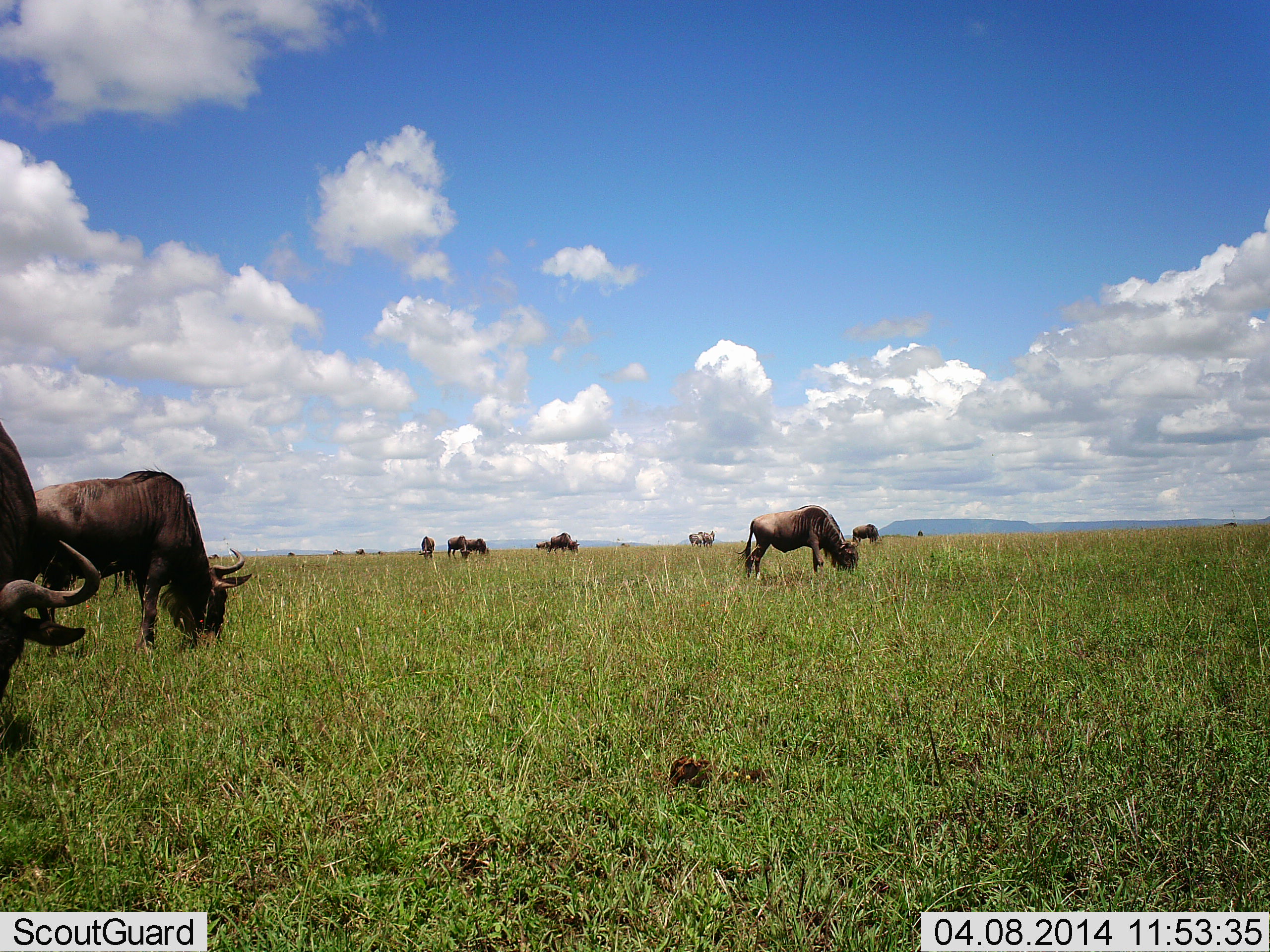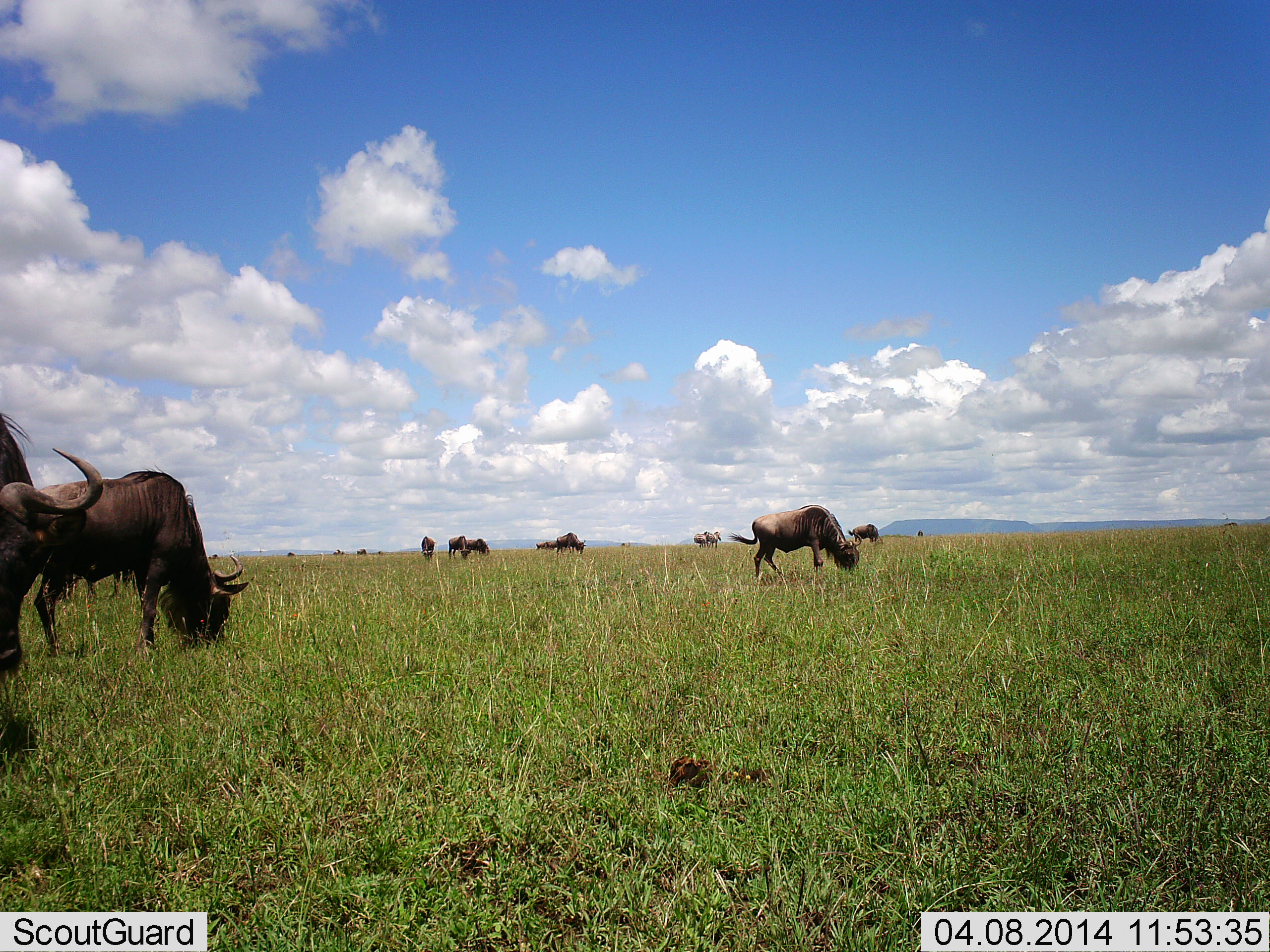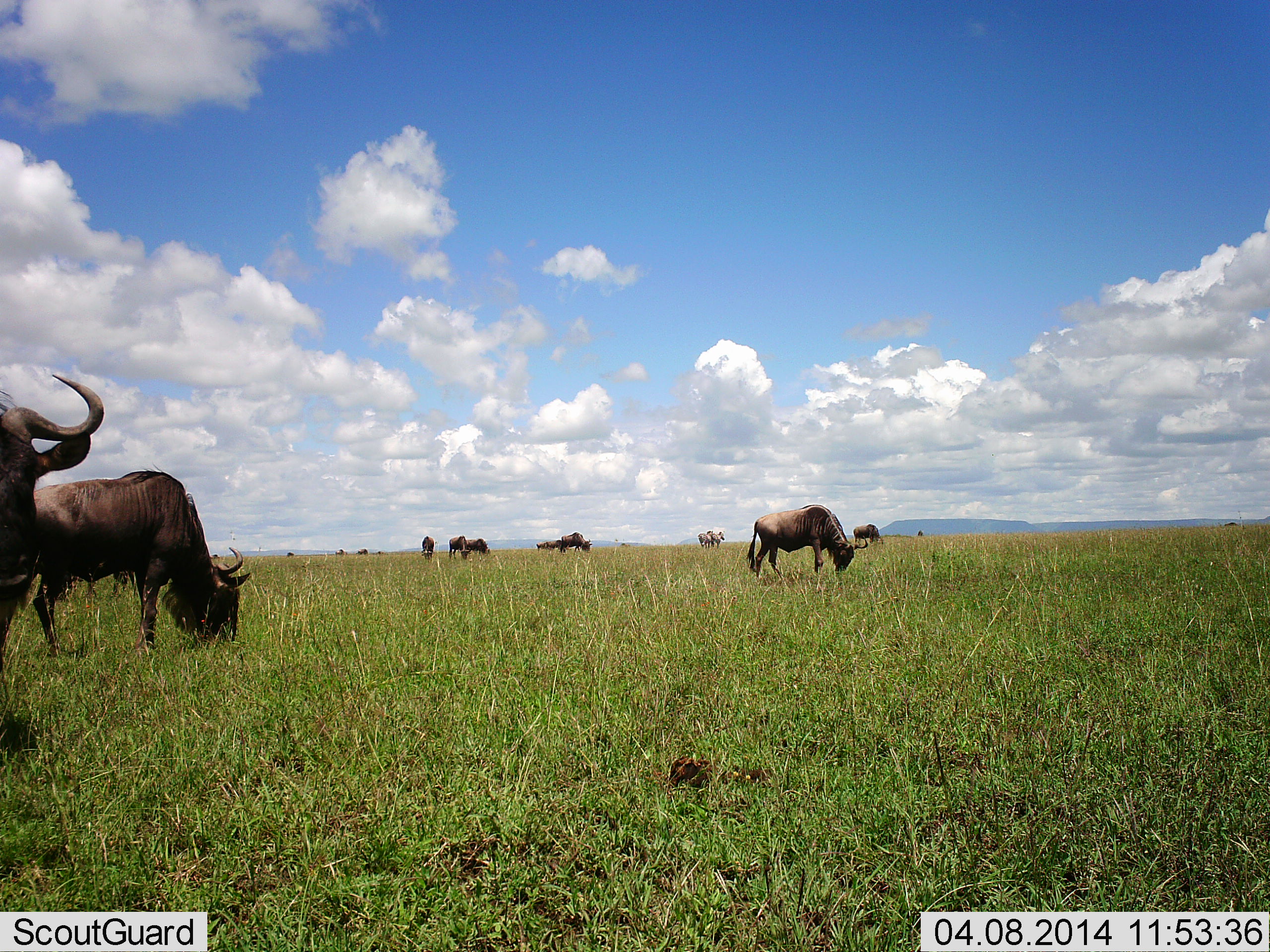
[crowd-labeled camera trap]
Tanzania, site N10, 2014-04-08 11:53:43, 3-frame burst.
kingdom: Animalia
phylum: Chordata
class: Mammalia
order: Artiodactyla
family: Bovidae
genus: Connochaetes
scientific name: Connochaetes taurinus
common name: blue wildebeest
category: wildebeest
Wildebeest (blue wildebeest) (Connochaetes taurinus), count 11-50. Behavior (volunteer vote fractions): standing 18%, resting 0%, moving 18%, interacting 0%. Young present (vote fraction): 0%. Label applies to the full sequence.